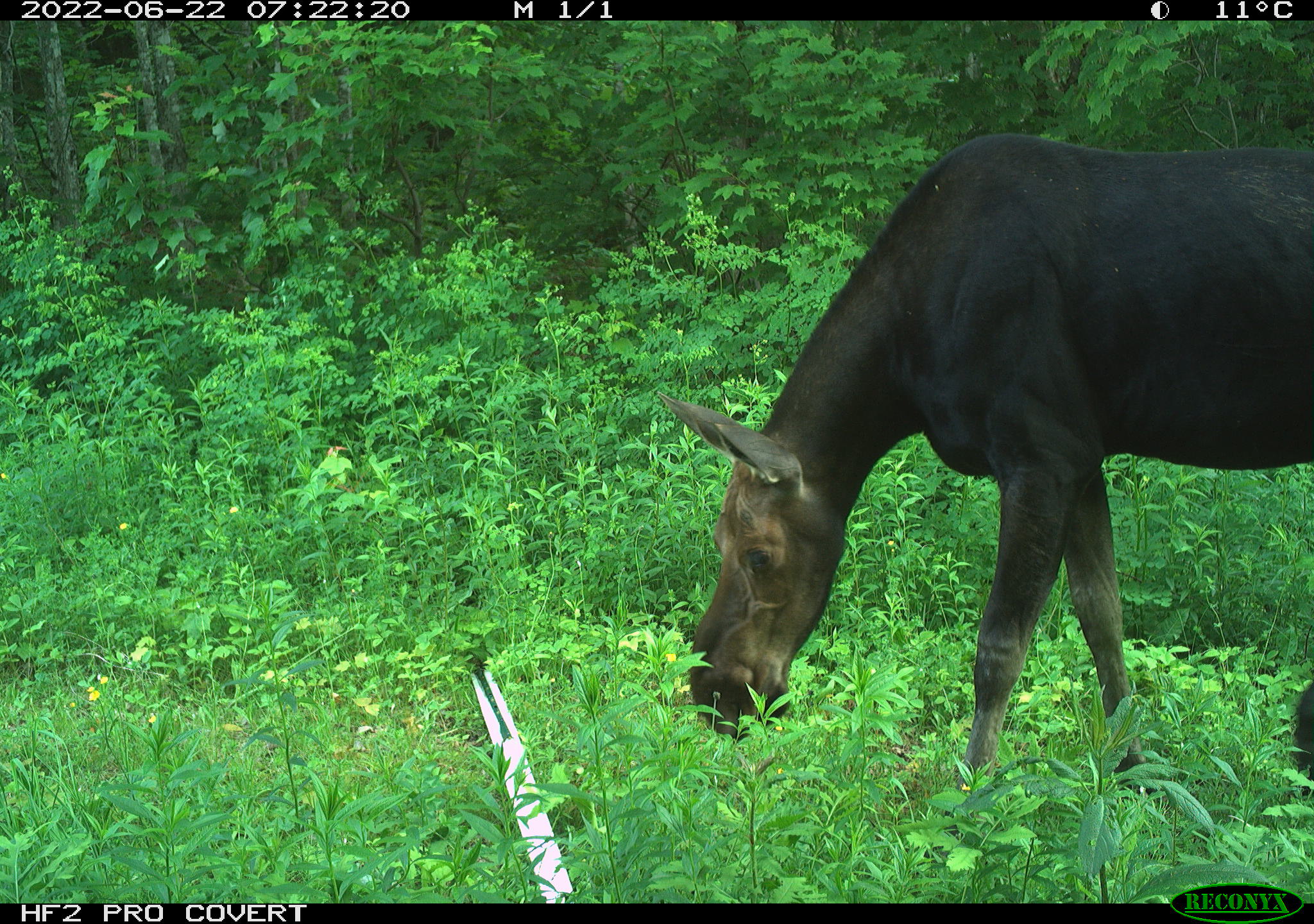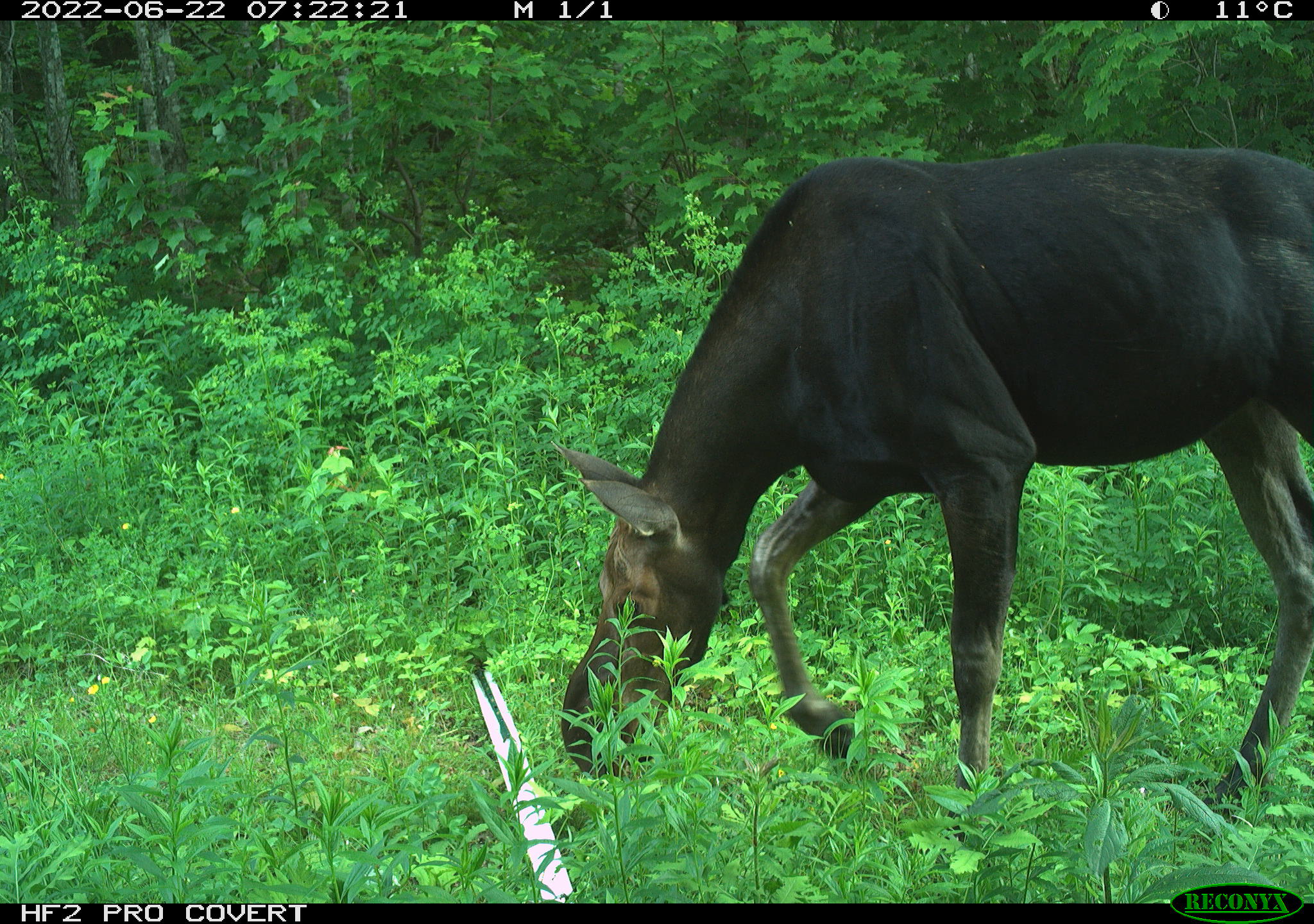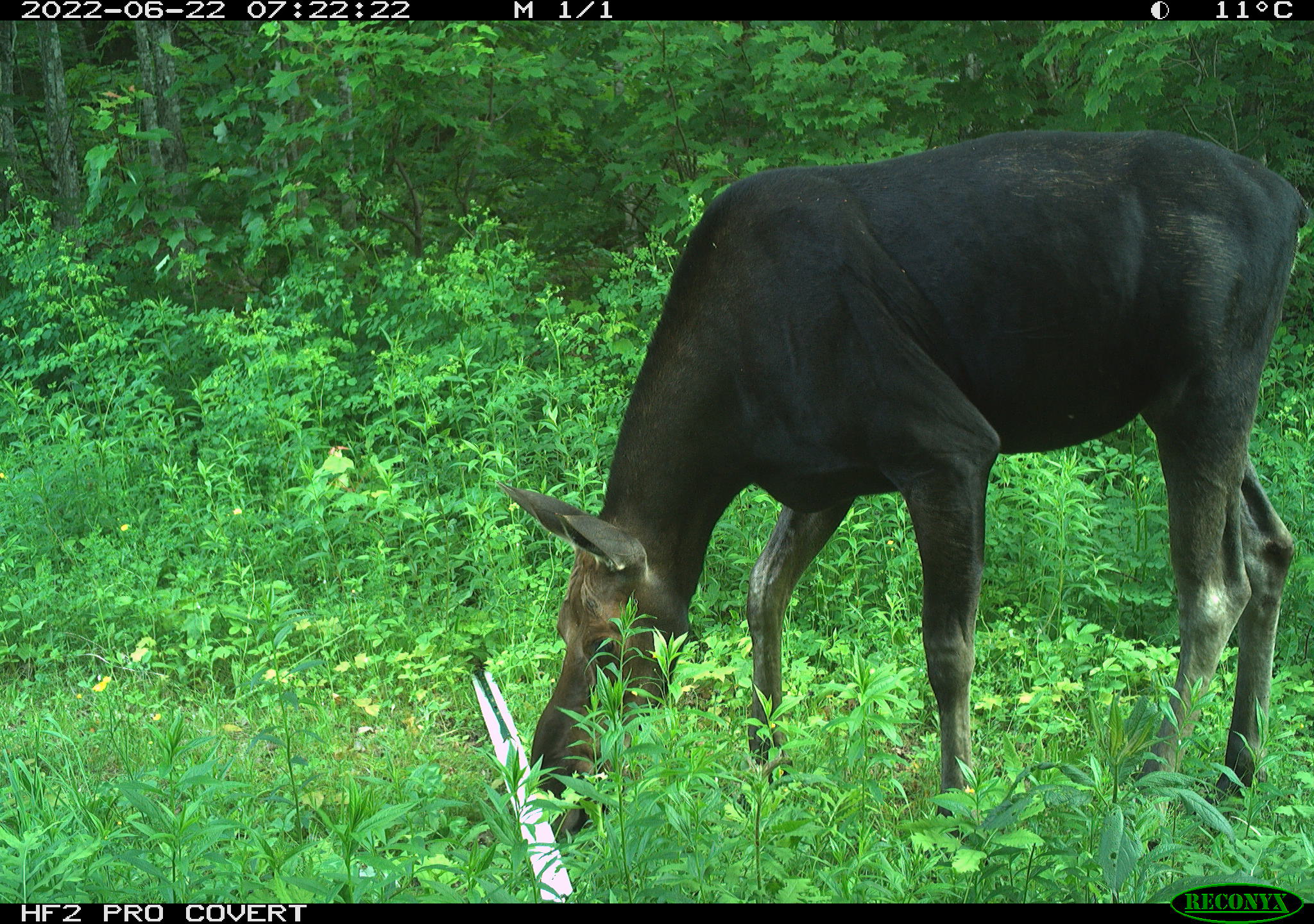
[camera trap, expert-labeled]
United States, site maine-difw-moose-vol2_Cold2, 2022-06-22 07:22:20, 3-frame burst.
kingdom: Animalia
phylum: Chordata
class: Mammalia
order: Artiodactyla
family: Cervidae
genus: Alces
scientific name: Alces alces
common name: moose